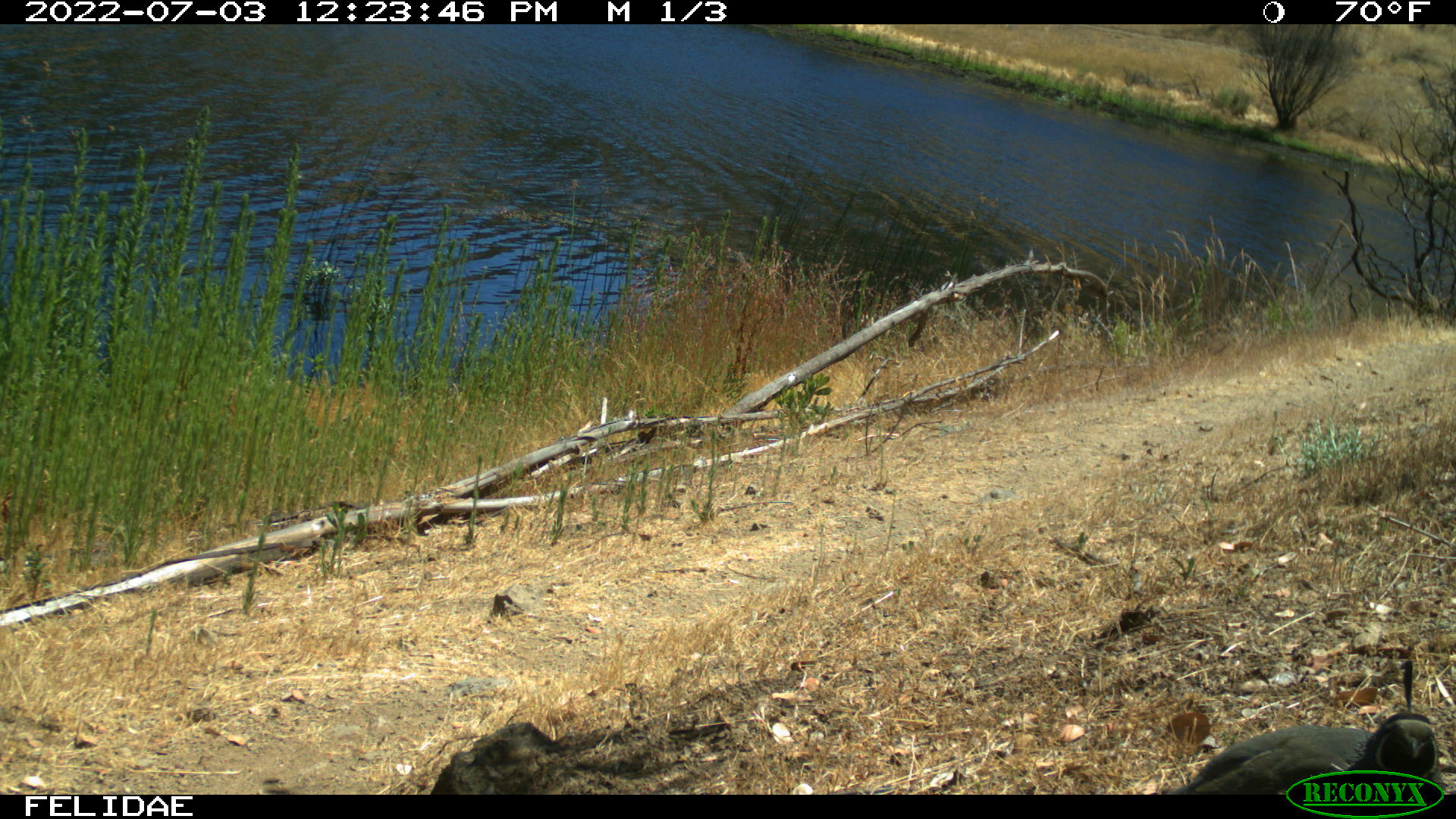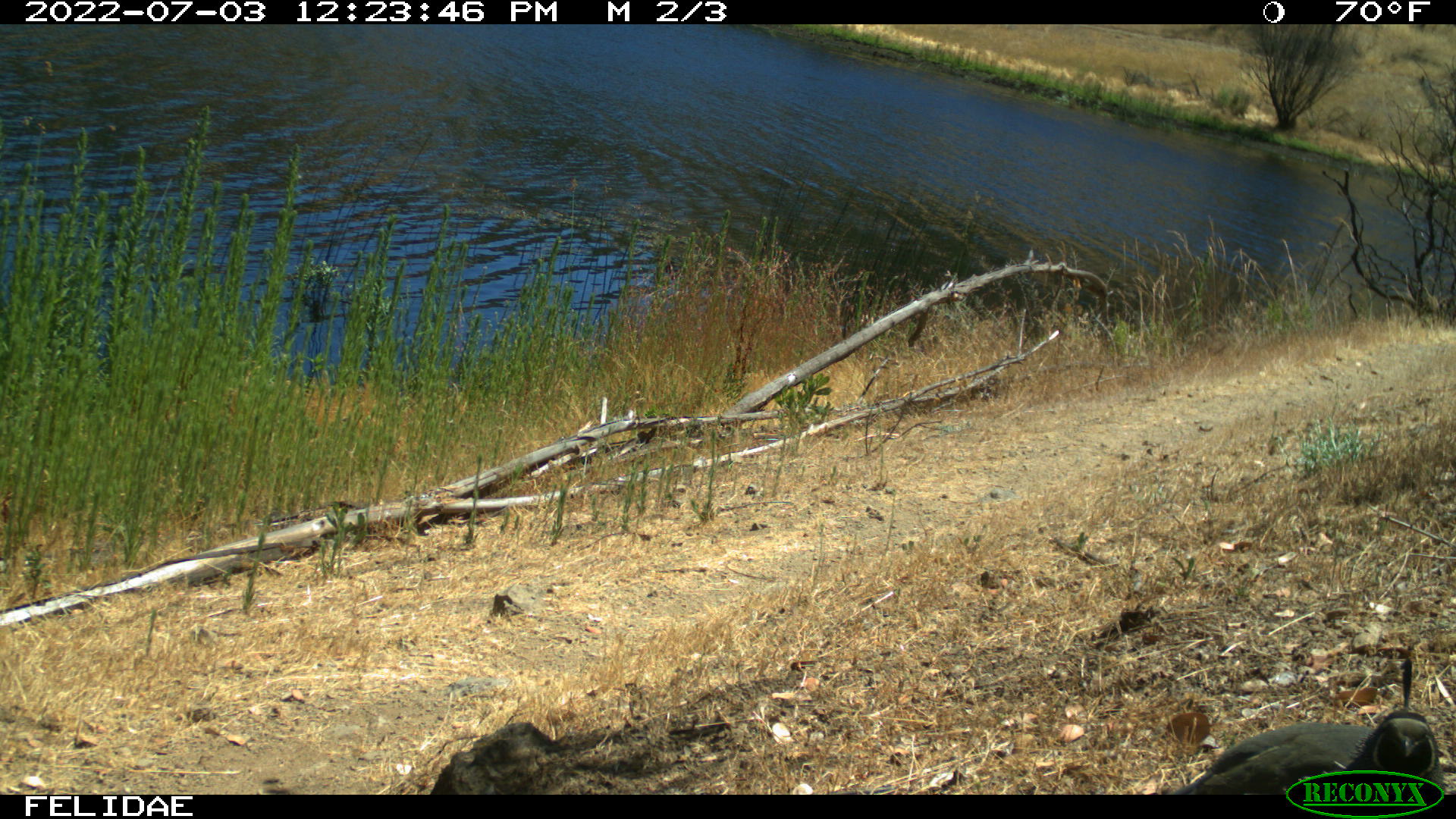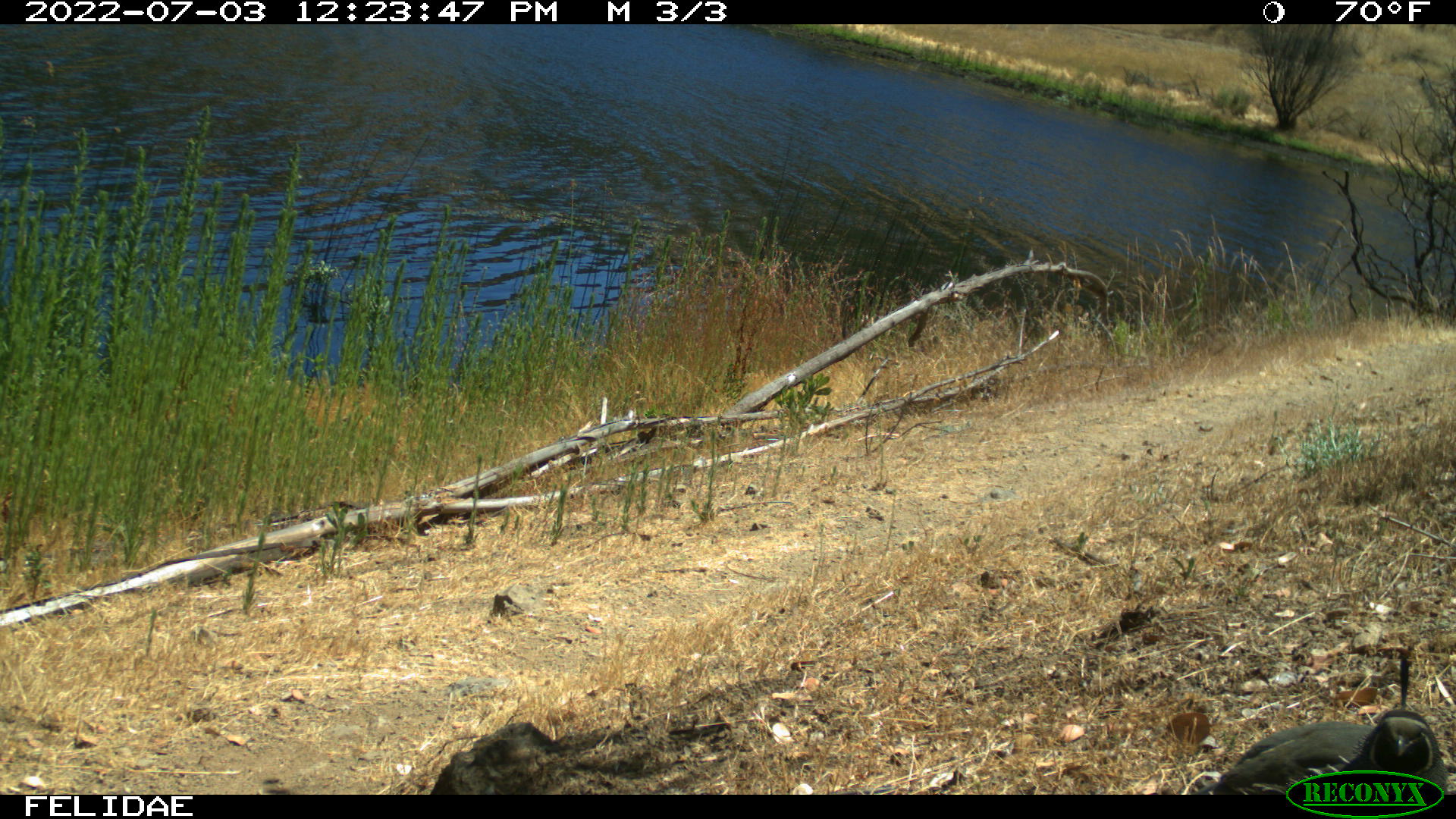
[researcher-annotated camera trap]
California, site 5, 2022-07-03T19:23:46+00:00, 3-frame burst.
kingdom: Animalia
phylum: Chordata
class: Aves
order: Galliformes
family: Odontophoridae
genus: Callipepla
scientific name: Callipepla californica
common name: california quail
California quail (Callipepla californica).